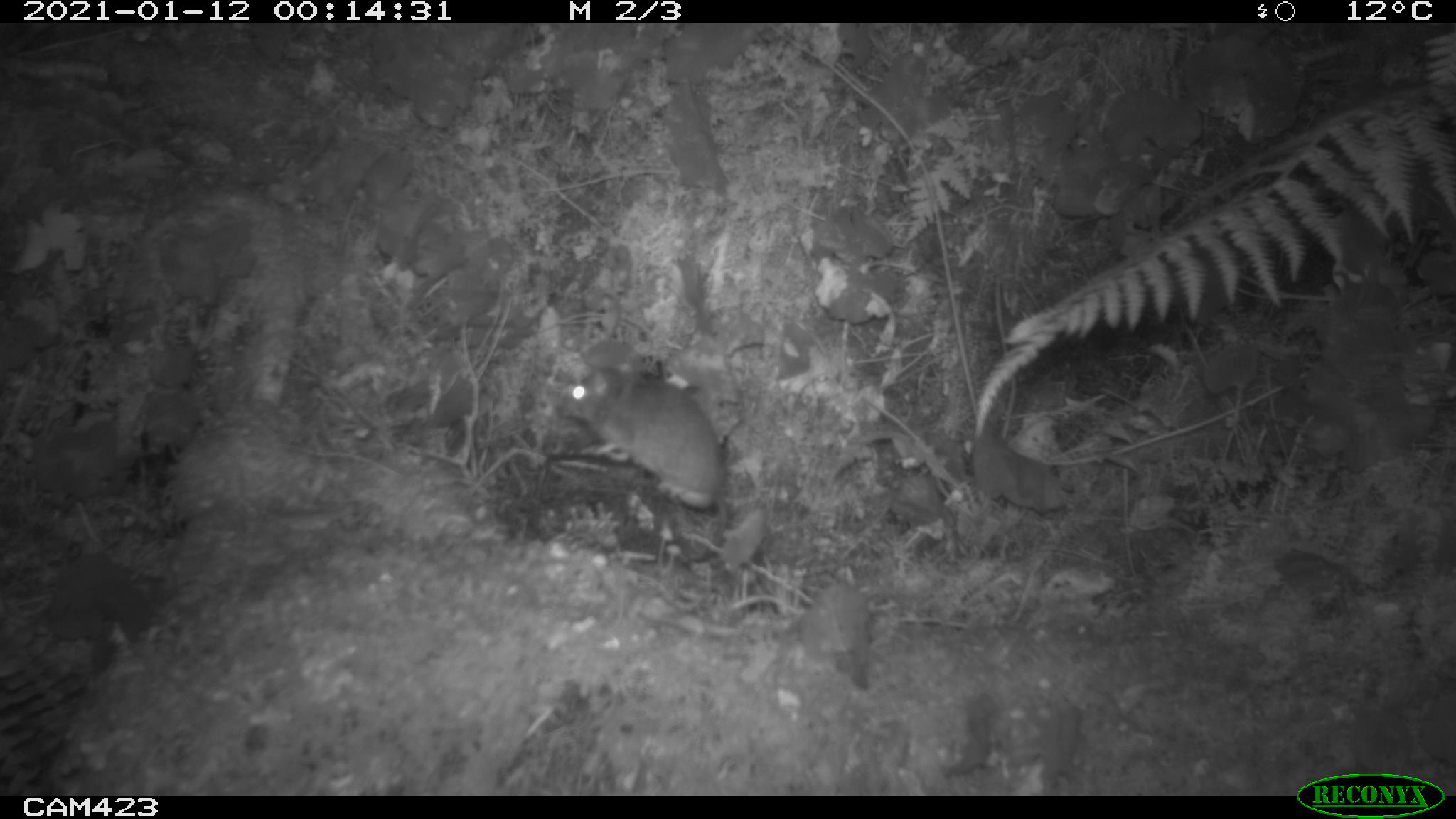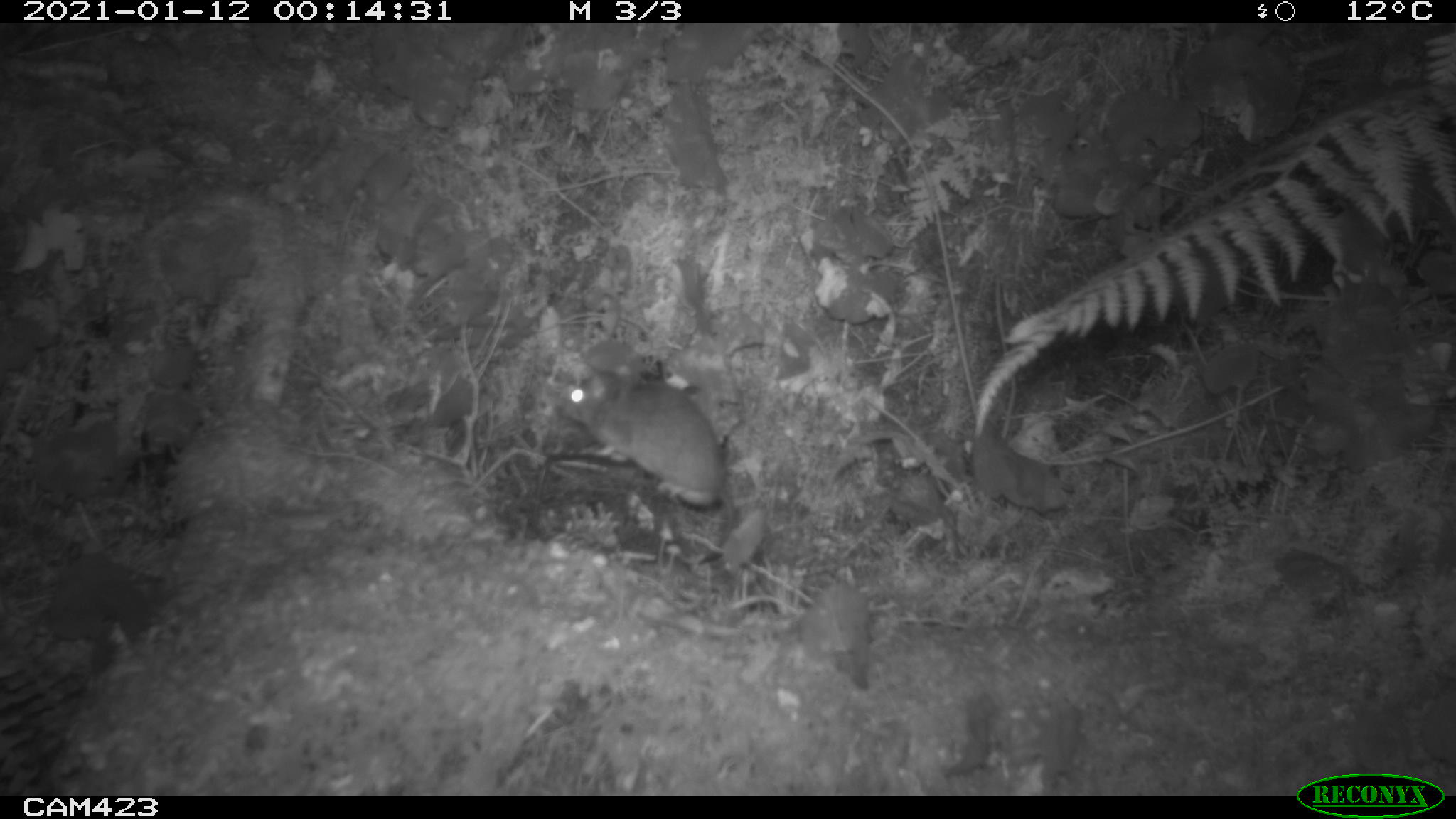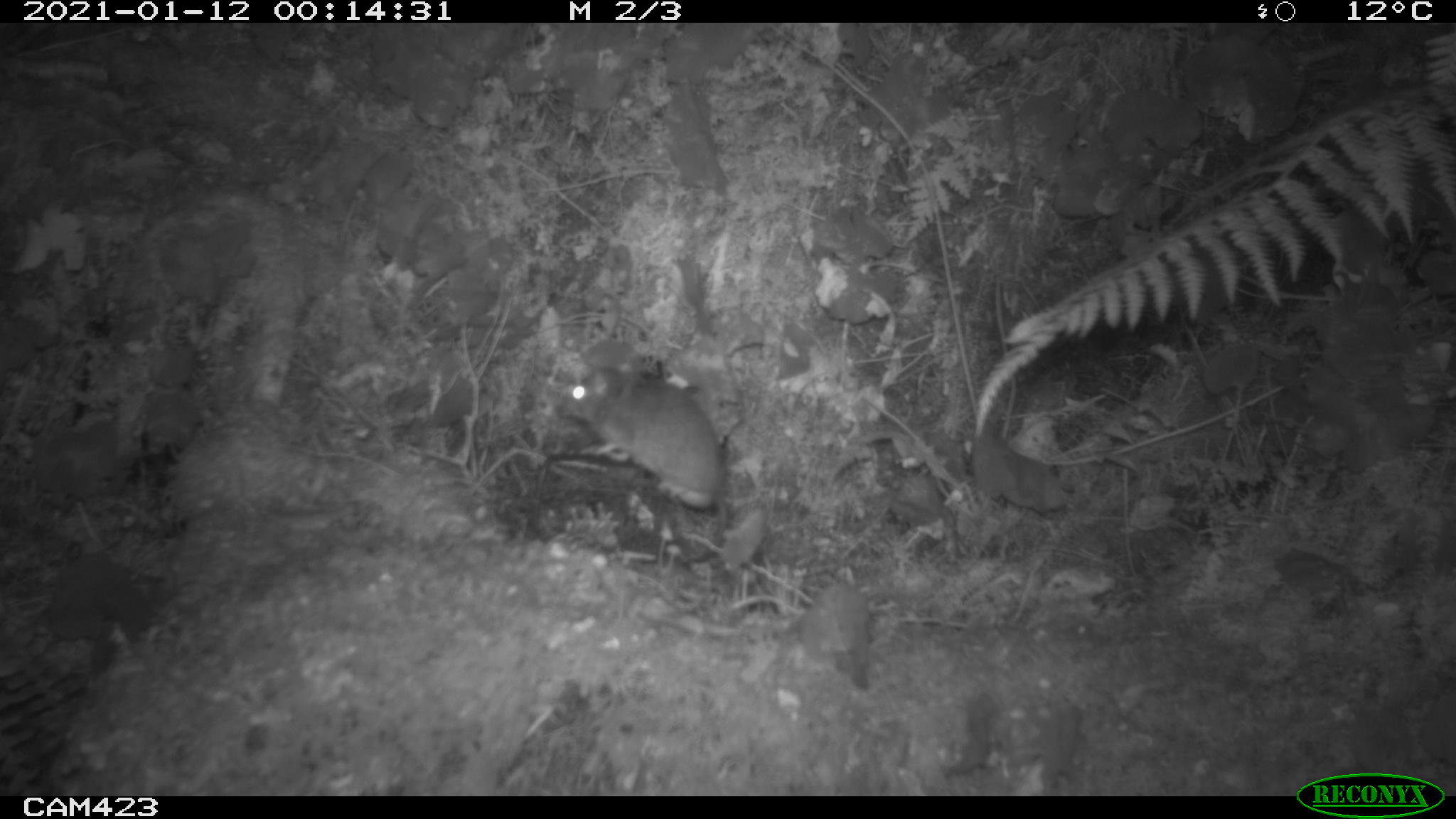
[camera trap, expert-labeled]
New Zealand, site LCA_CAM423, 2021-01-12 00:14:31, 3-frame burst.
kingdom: Animalia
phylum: Chordata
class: Mammalia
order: Rodentia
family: Muridae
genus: Rattus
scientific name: Rattus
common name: rat